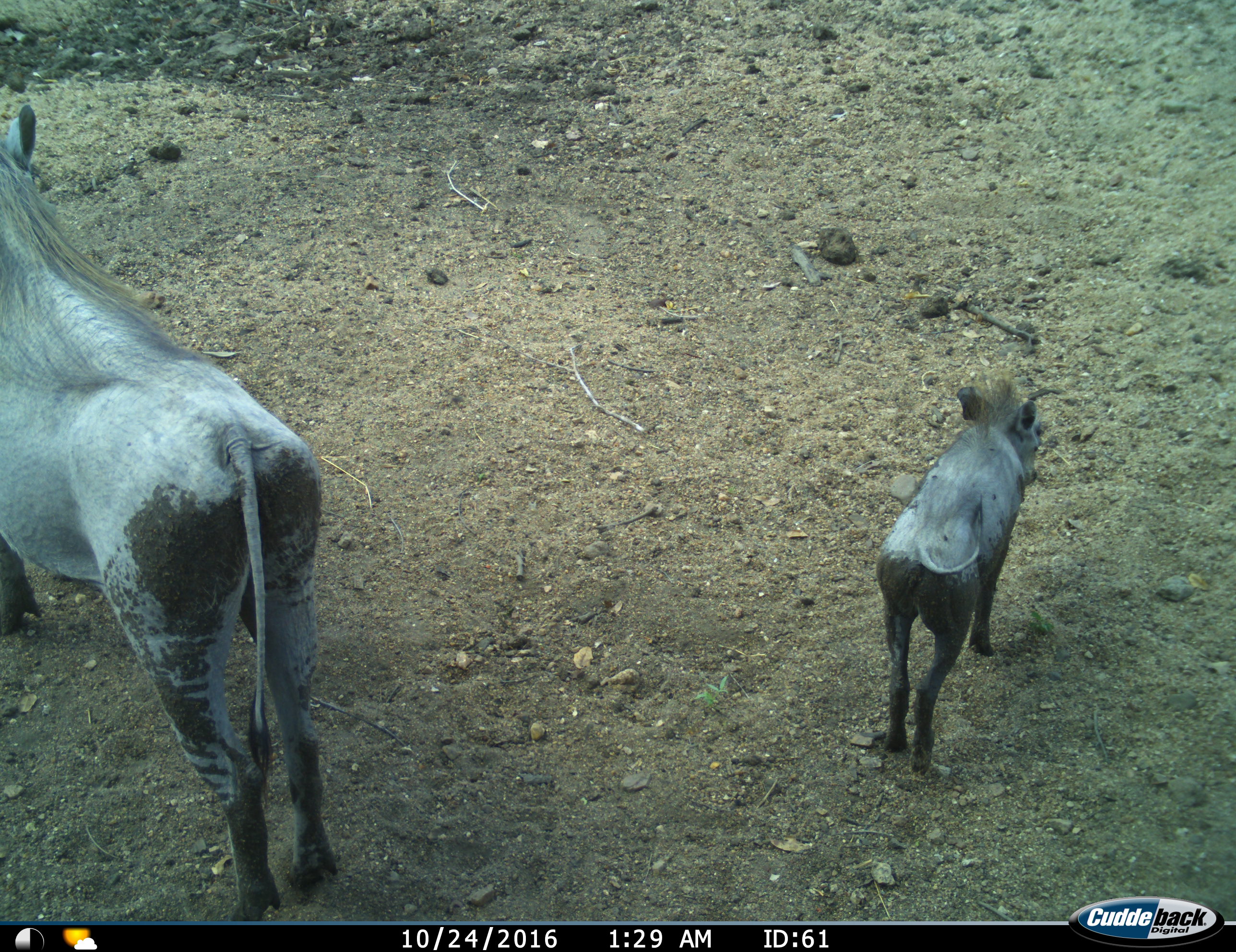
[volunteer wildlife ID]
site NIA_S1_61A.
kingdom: Animalia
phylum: Chordata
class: Mammalia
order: Artiodactyla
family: Suidae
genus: Phacochoerus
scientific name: Phacochoerus africanus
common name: warthog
Warthog (Phacochoerus africanus), count 2. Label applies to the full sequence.